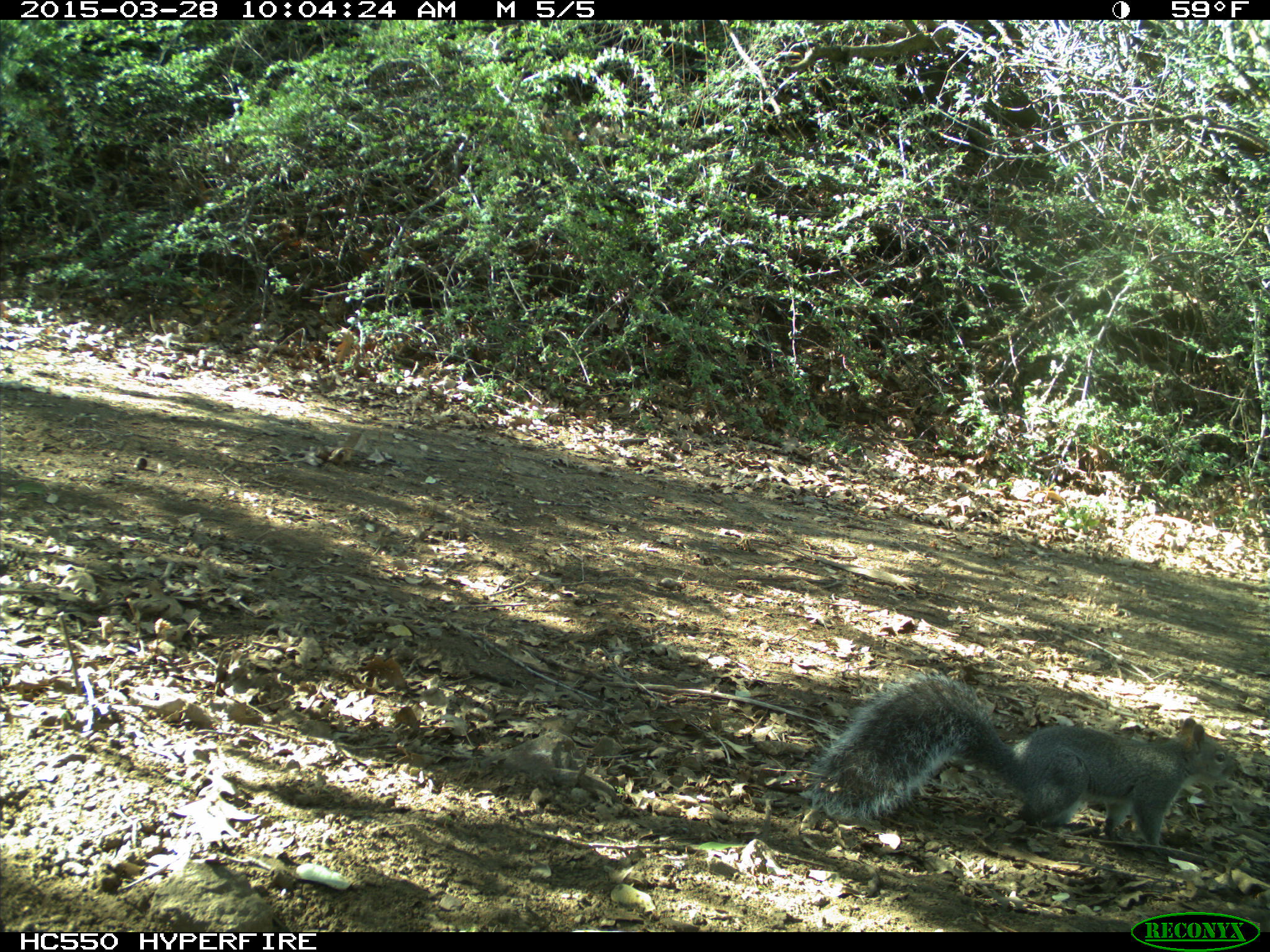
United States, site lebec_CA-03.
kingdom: Animalia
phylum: Chordata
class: Mammalia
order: Rodentia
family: Sciuridae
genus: Sciurus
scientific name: Sciurus carolinensis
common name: eastern gray squirrel